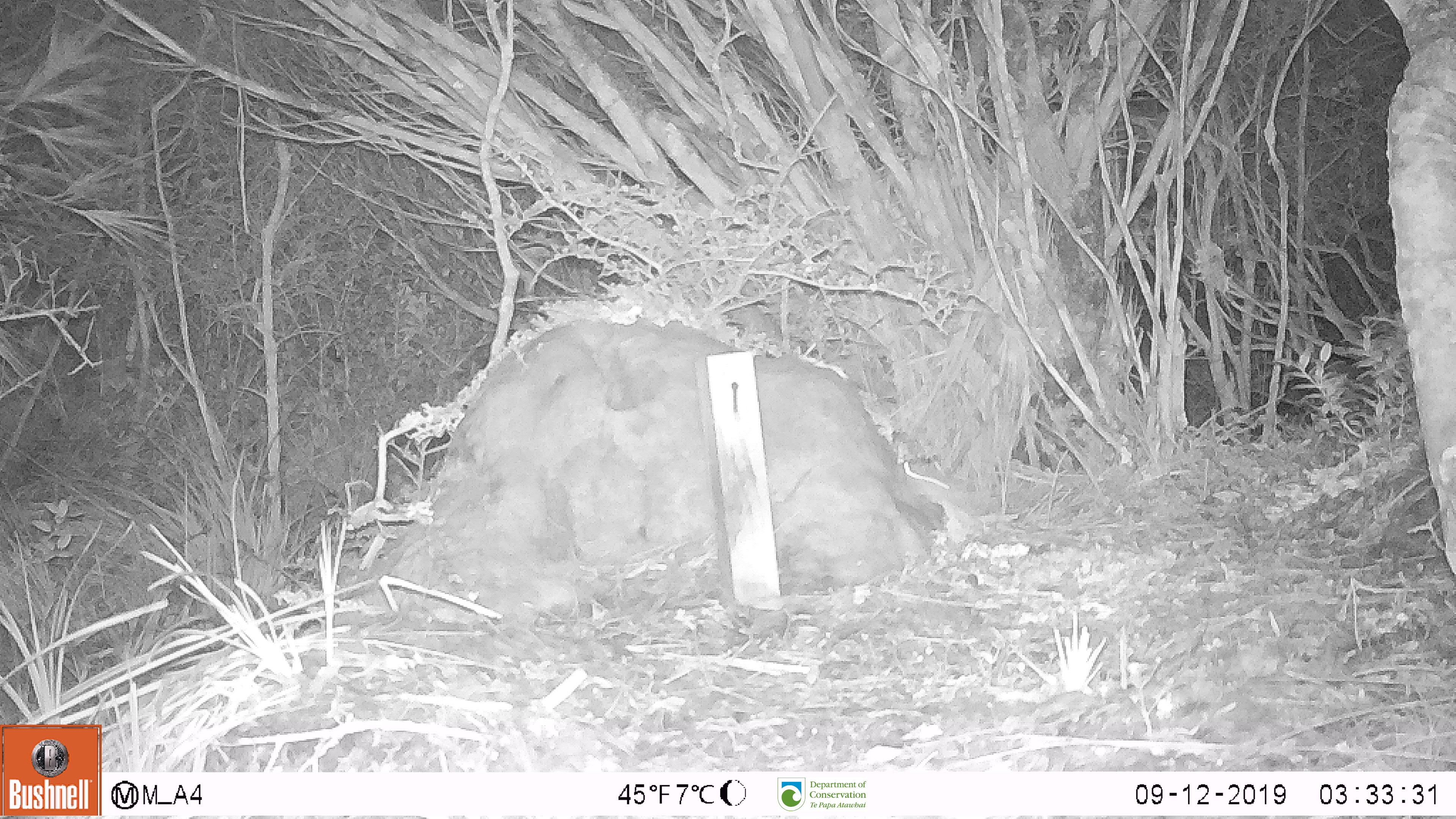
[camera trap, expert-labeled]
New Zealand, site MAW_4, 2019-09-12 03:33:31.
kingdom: Animalia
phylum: Chordata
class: Mammalia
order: Rodentia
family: Muridae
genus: Mus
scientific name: Mus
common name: mouse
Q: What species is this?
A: Mouse (Mus).